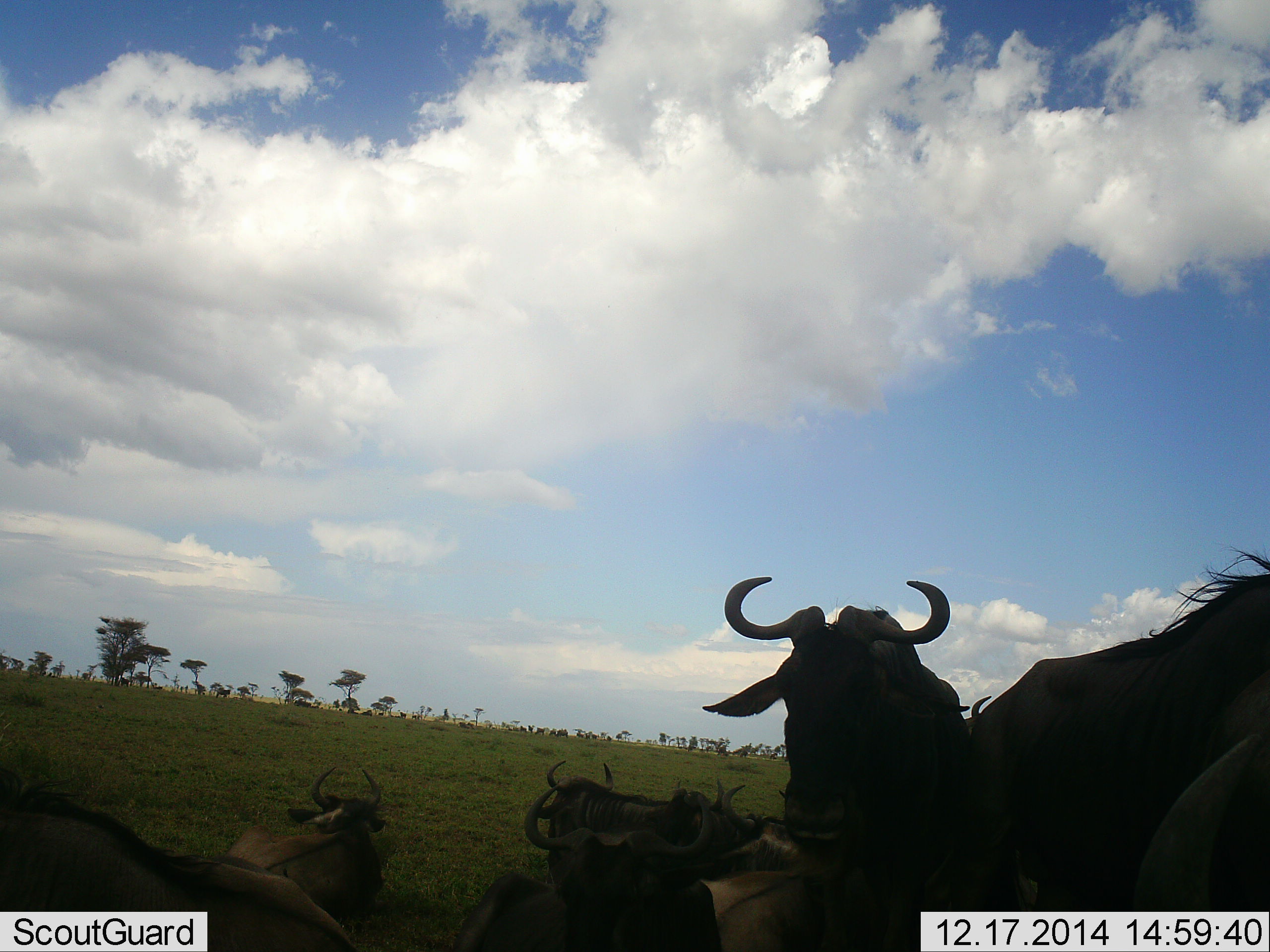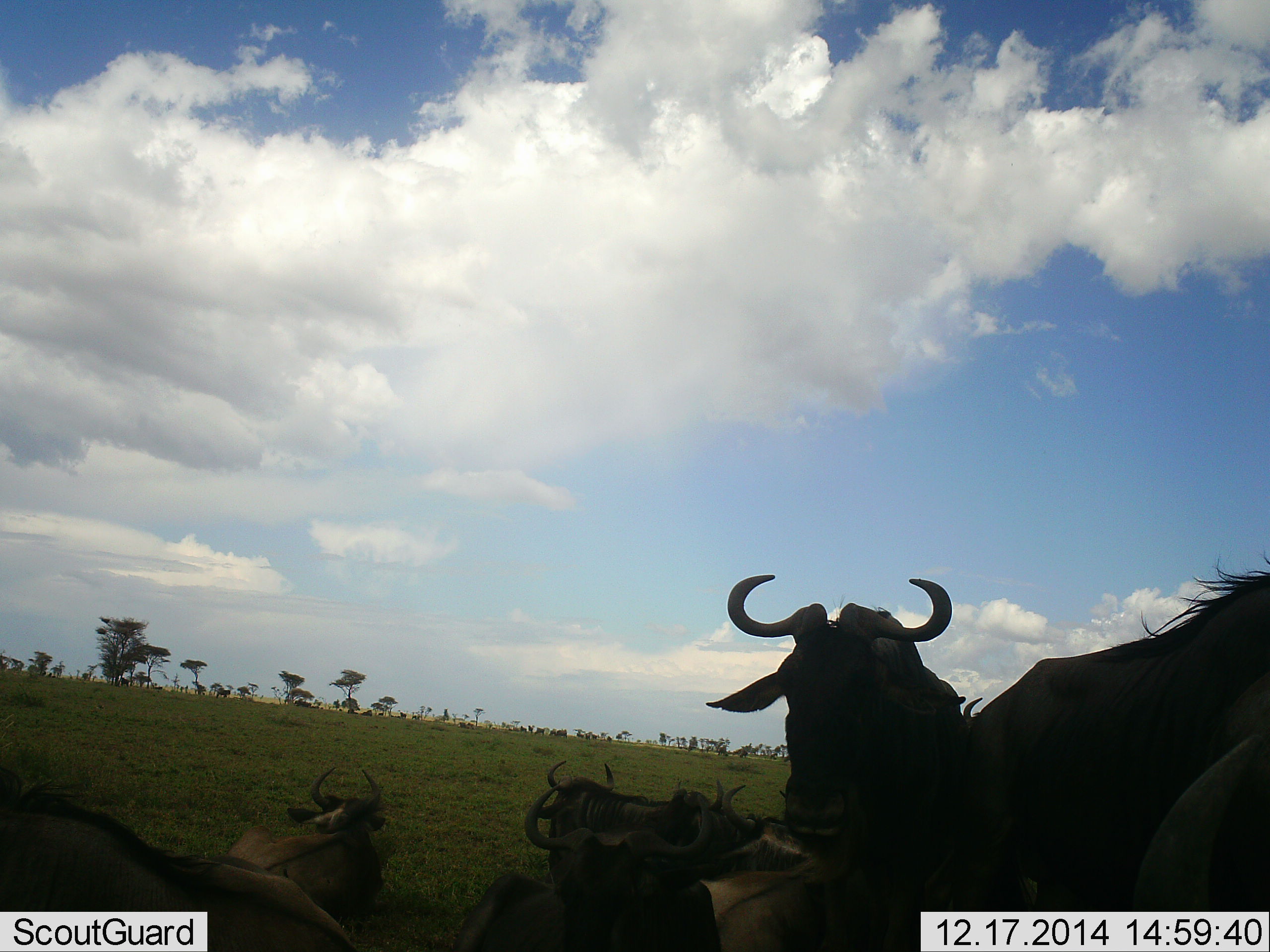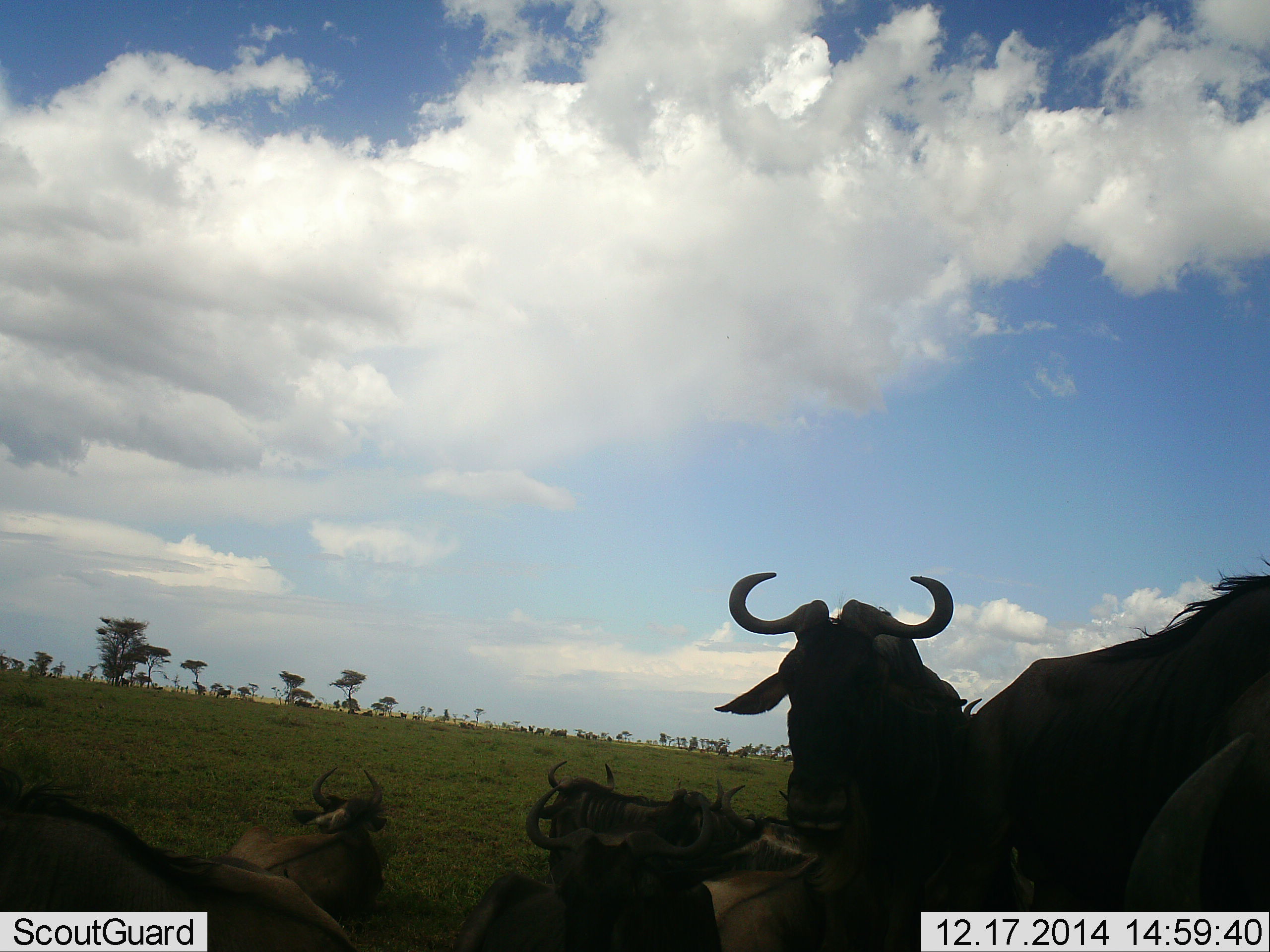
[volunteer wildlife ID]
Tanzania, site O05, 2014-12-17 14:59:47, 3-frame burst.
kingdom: Animalia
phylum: Chordata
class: Mammalia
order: Artiodactyla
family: Bovidae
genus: Connochaetes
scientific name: Connochaetes taurinus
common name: blue wildebeest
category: wildebeest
Wildebeest (blue wildebeest) (Connochaetes taurinus), count 7. Behavior (volunteer vote fractions): standing 60%, resting 90%, moving 0%, interacting 0%. Young present (vote fraction): 0%. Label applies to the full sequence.